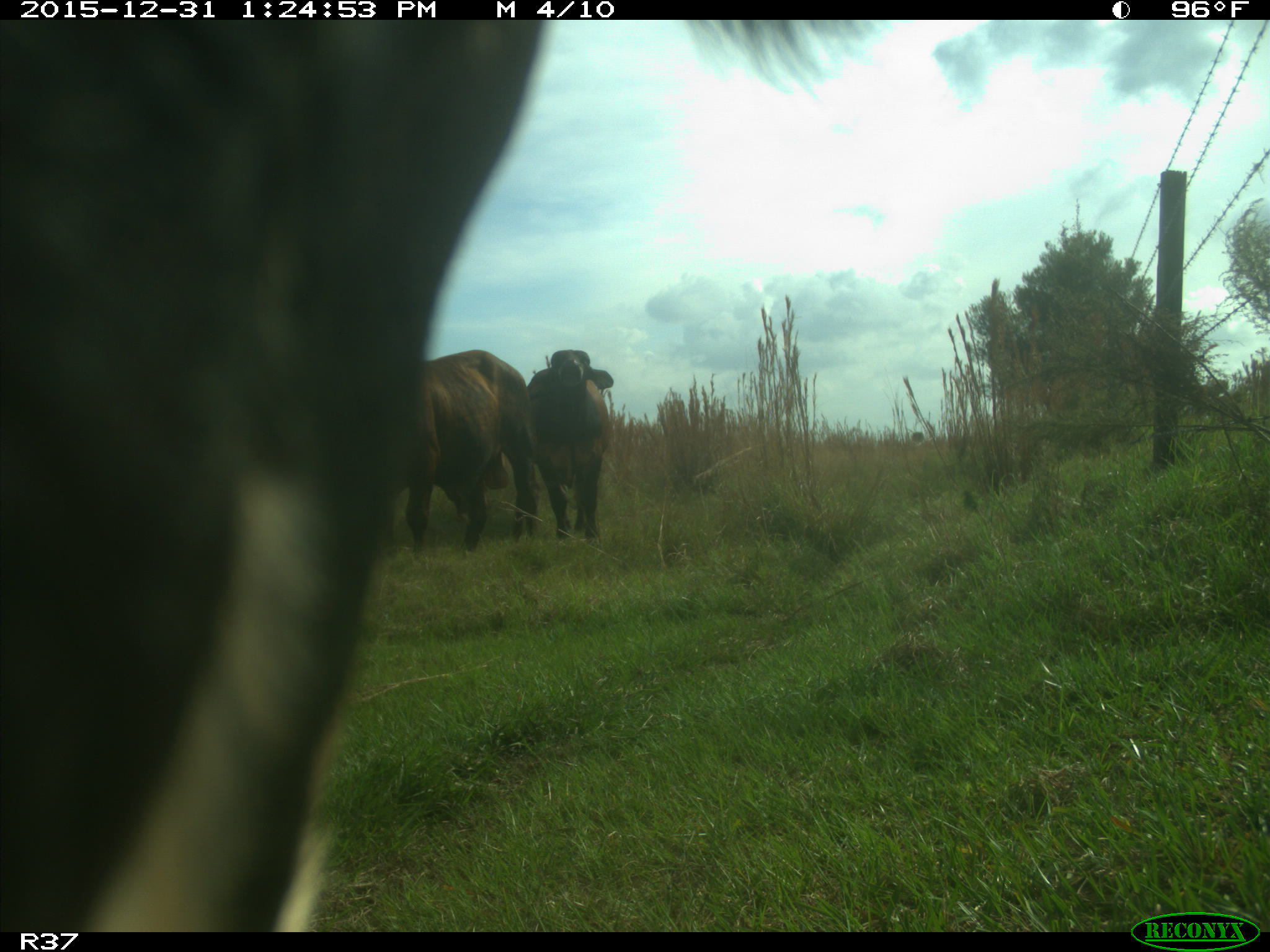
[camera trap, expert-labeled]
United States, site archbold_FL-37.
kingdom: Animalia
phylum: Chordata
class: Mammalia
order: Artiodactyla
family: Bovidae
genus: Bos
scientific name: Bos taurus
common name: domestic cow